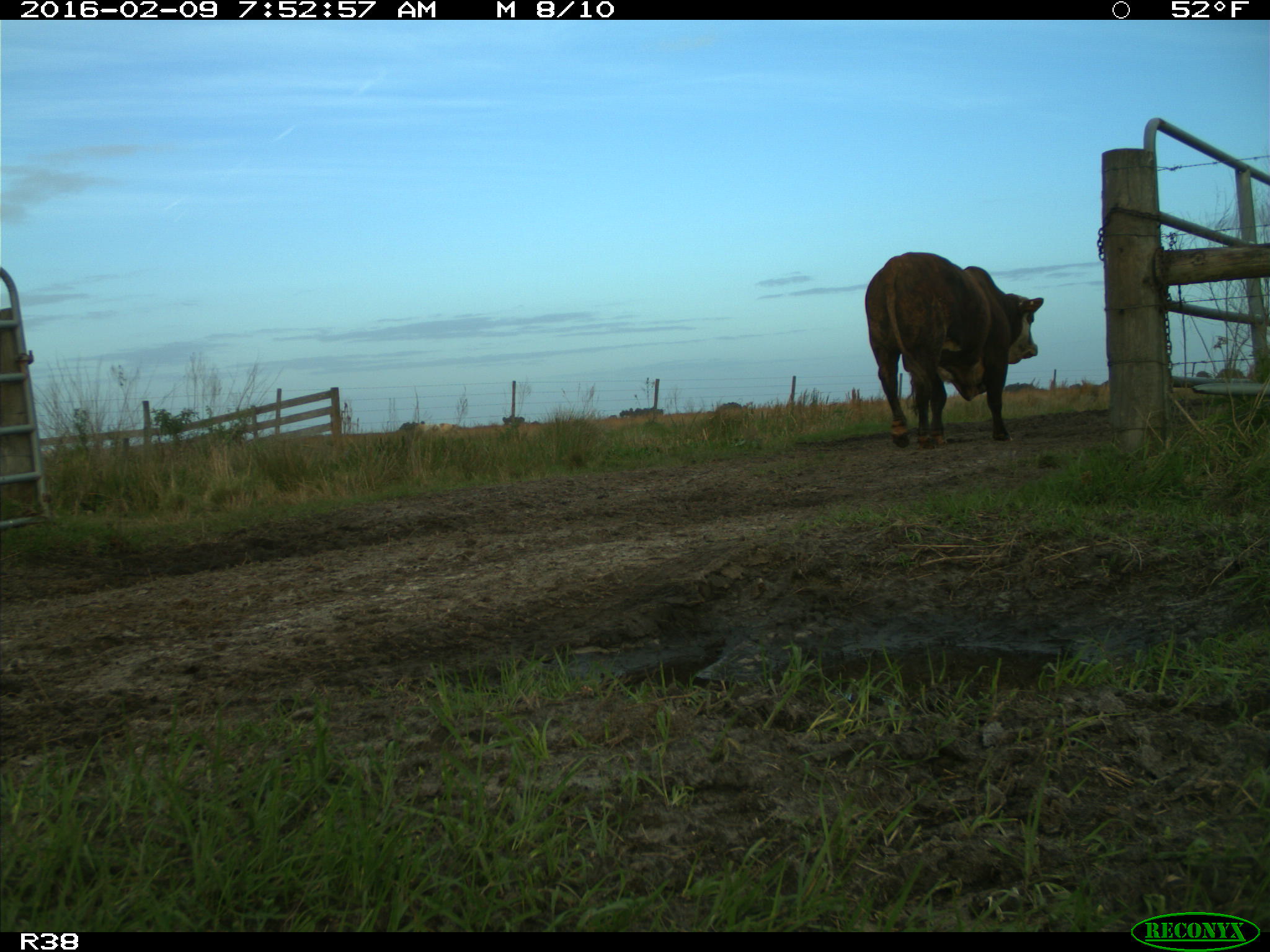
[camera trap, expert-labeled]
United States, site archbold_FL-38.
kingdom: Animalia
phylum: Chordata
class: Mammalia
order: Artiodactyla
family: Bovidae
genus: Bos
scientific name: Bos taurus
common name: domestic cow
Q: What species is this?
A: Bos taurus (domestic cow).